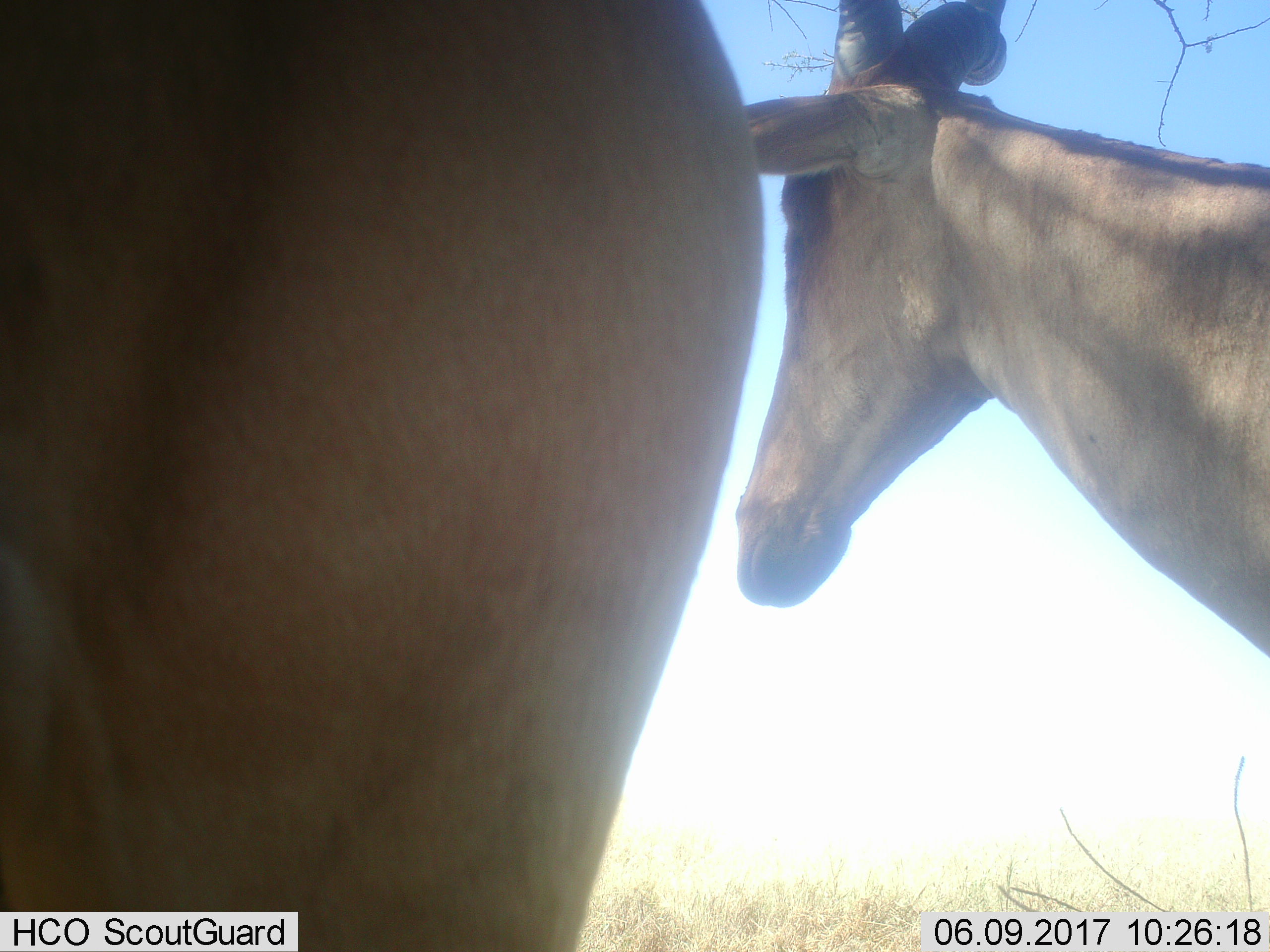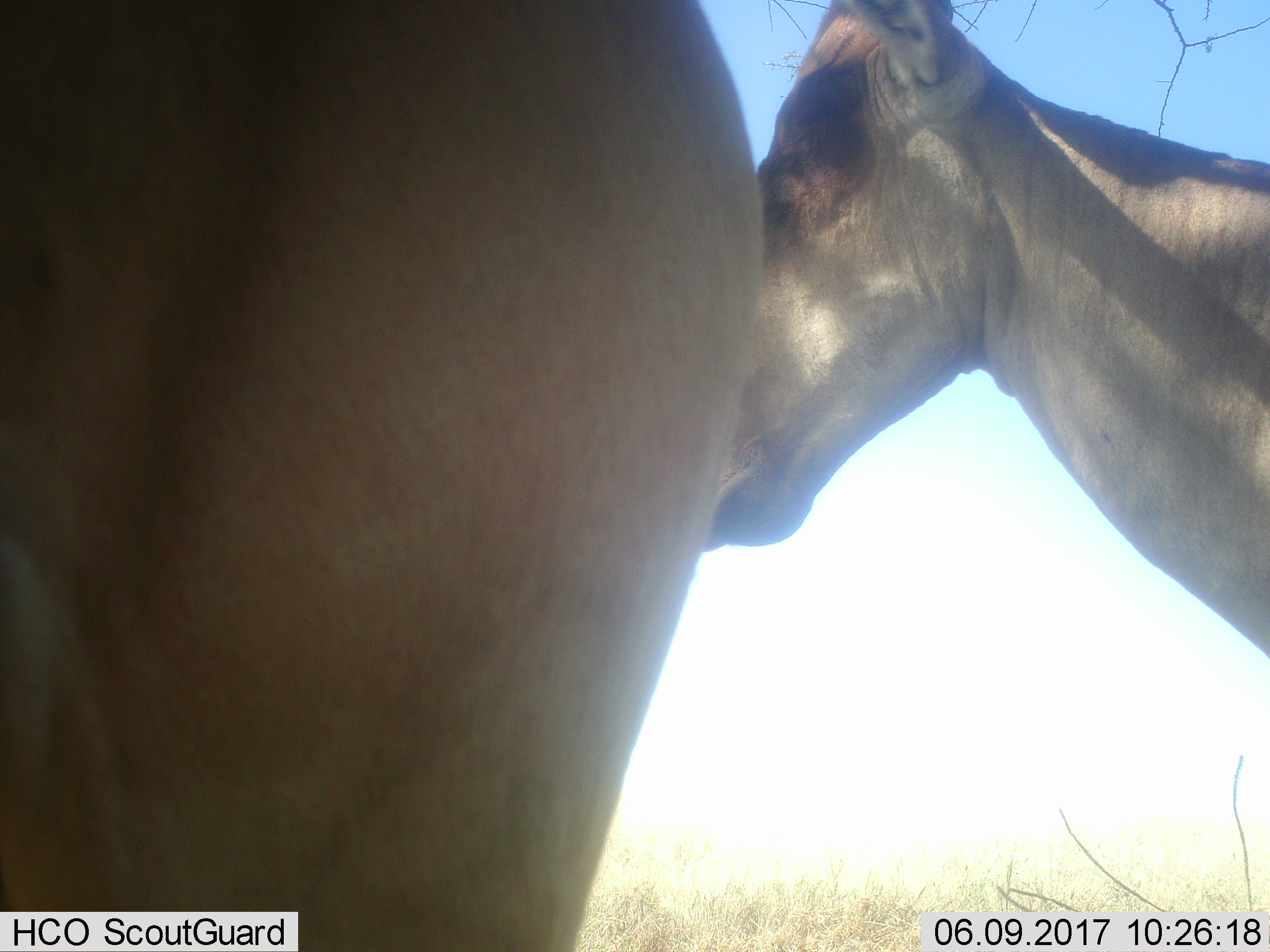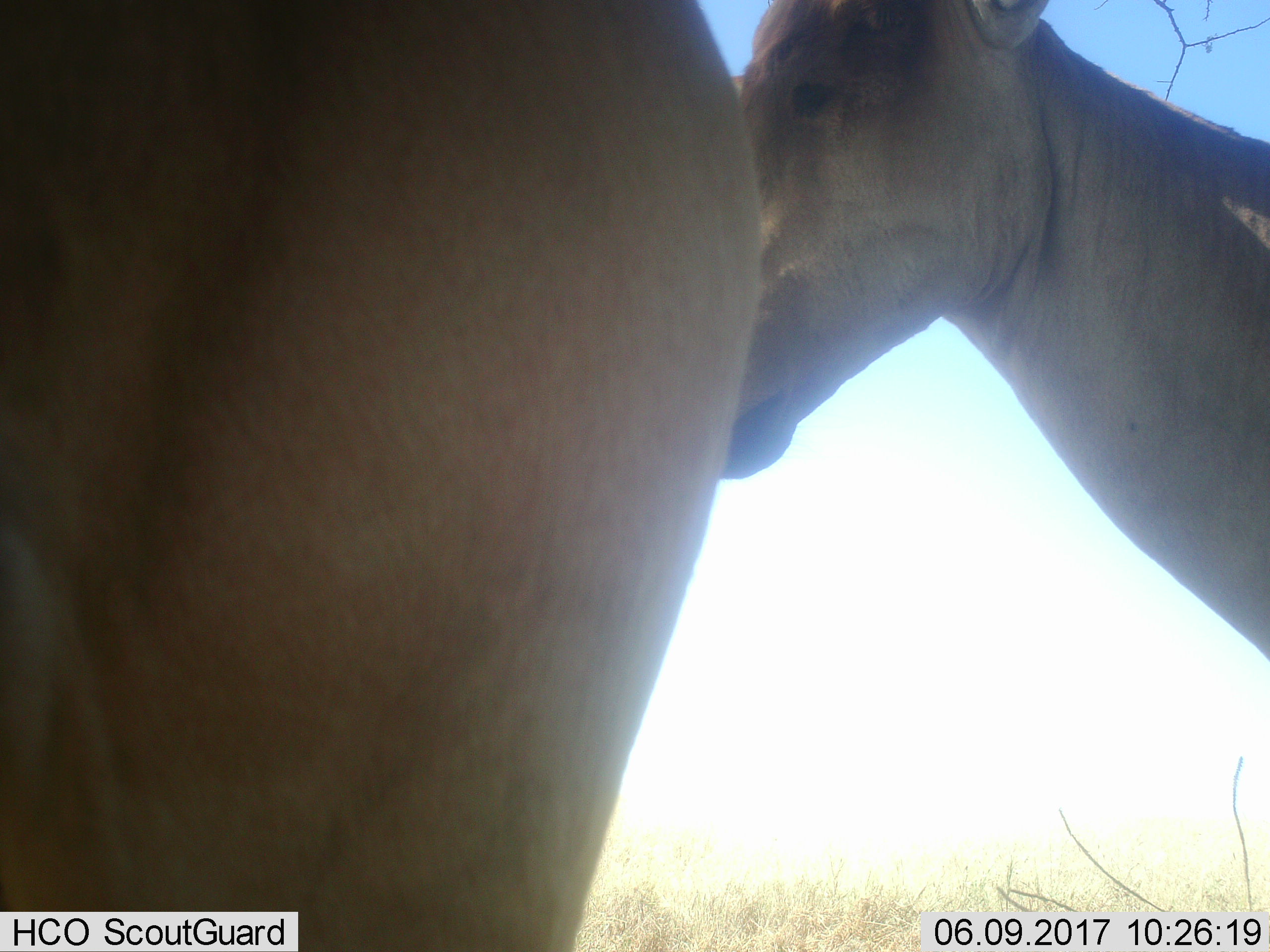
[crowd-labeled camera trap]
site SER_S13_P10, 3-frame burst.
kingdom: Animalia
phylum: Chordata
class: Mammalia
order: Artiodactyla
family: Bovidae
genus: Alcelaphus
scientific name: Alcelaphus buselaphus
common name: hartebeest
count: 2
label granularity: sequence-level